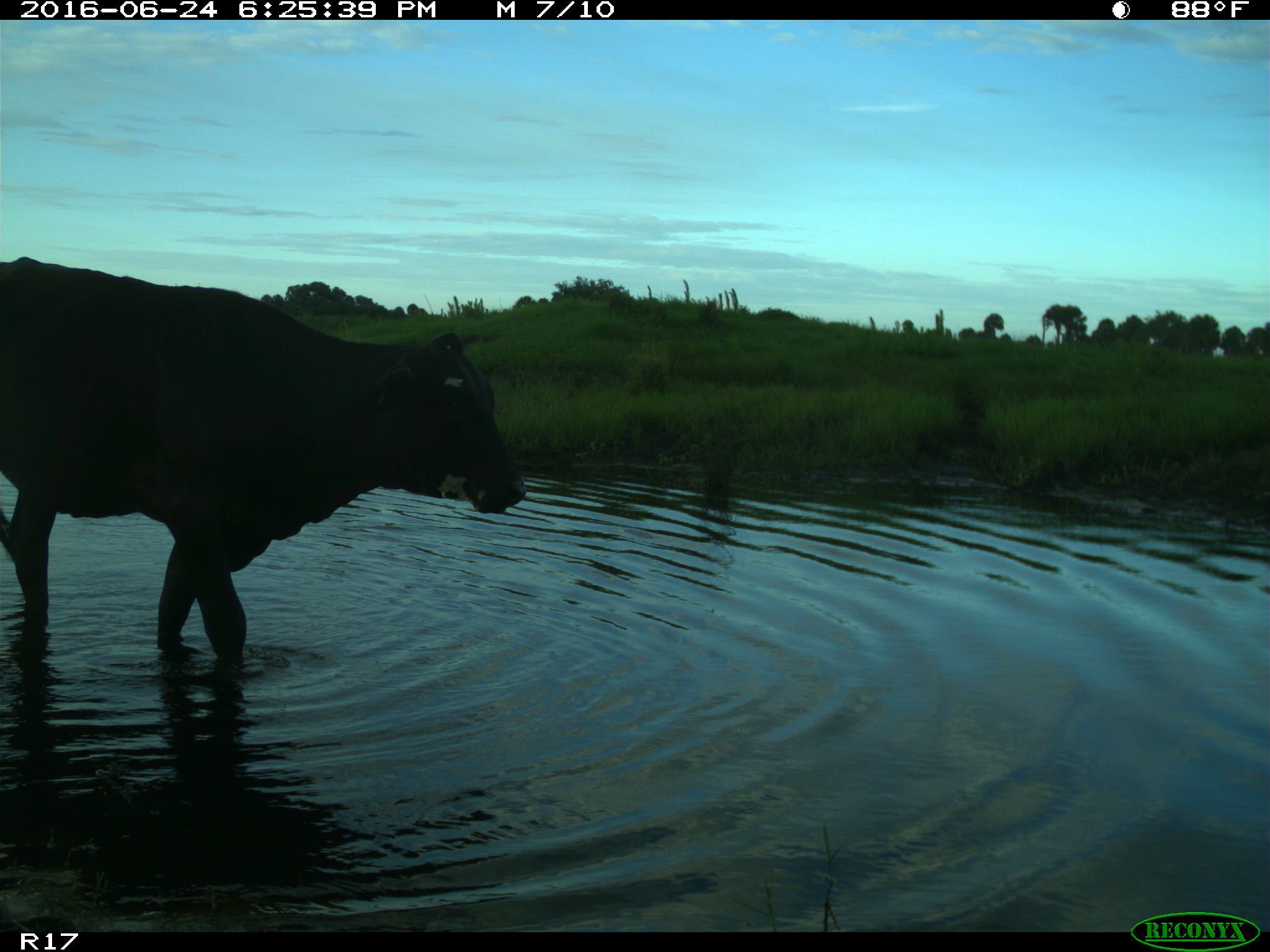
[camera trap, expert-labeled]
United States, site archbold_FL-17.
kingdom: Animalia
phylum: Chordata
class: Mammalia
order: Artiodactyla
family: Bovidae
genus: Bos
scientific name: Bos taurus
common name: domestic cow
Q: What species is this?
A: Bos taurus (domestic cow).